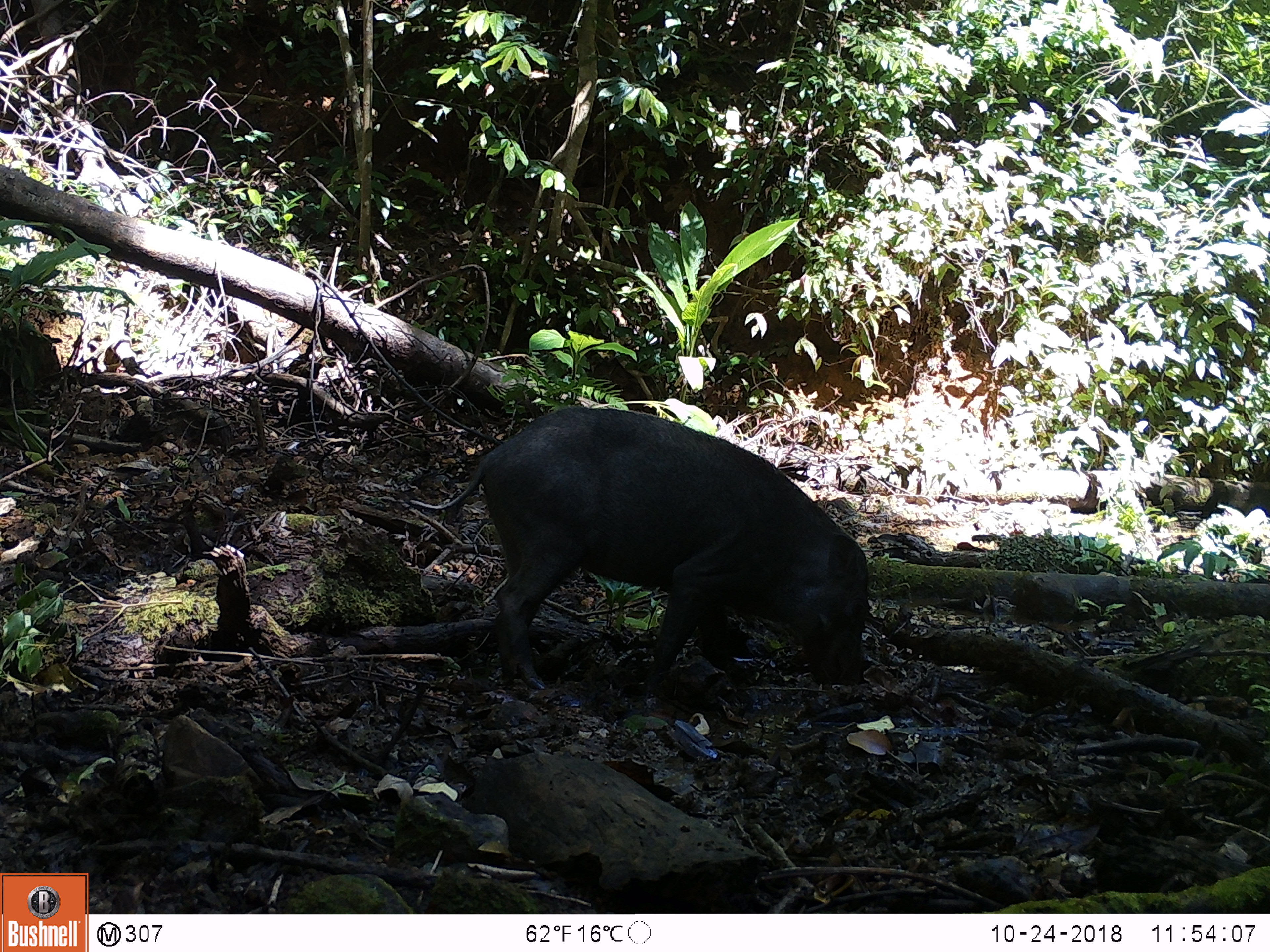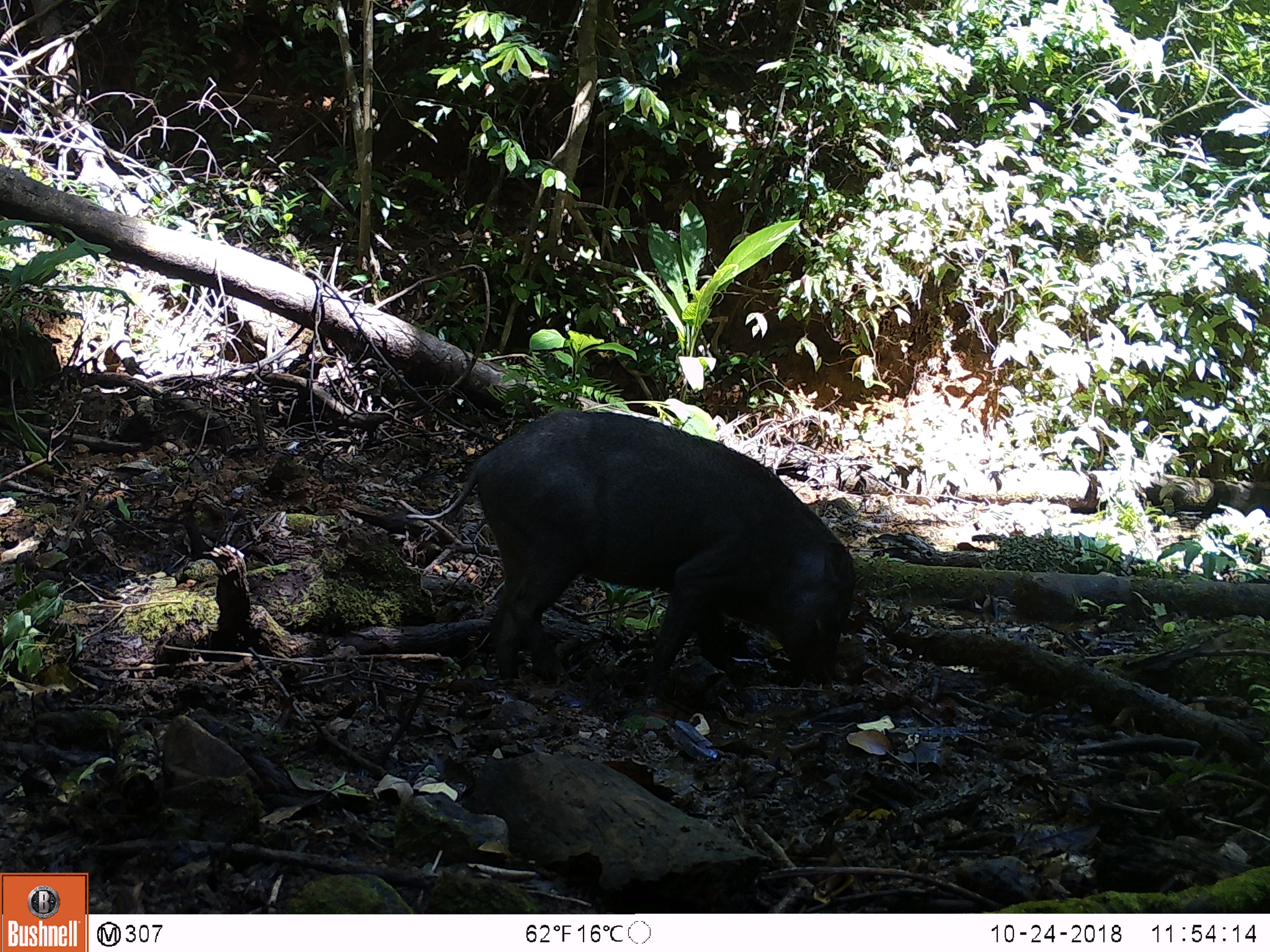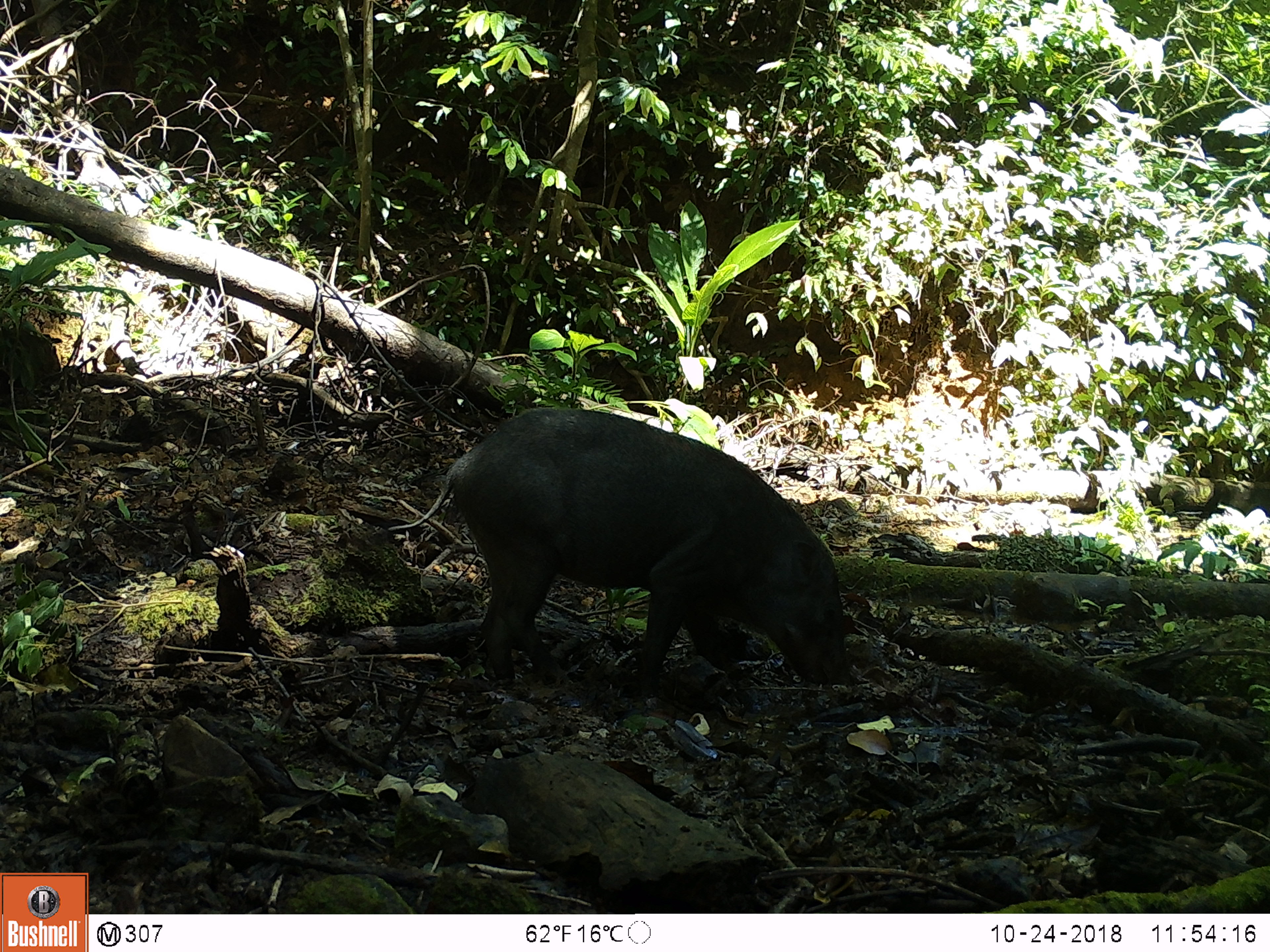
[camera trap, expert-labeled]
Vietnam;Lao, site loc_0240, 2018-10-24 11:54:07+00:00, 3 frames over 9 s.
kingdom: Animalia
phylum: Chordata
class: Mammalia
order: Artiodactyla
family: Suidae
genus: Sus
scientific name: Sus scrofa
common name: eurasian wild pig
Eurasian wild pig (Sus scrofa). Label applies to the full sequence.